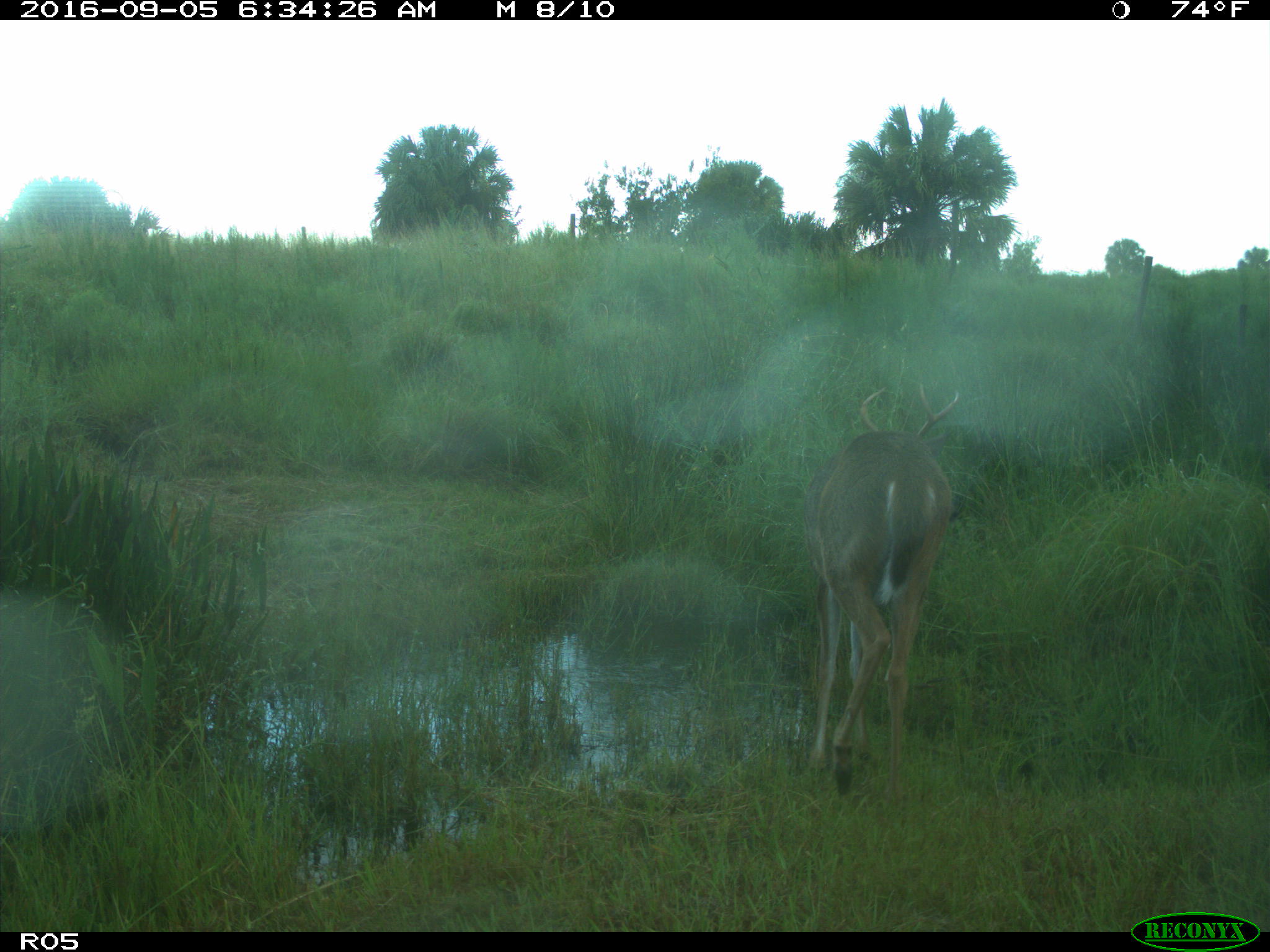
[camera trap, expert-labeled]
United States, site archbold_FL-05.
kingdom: Animalia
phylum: Chordata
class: Mammalia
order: Artiodactyla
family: Cervidae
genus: Odocoileus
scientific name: Odocoileus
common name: deer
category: unidentified deer